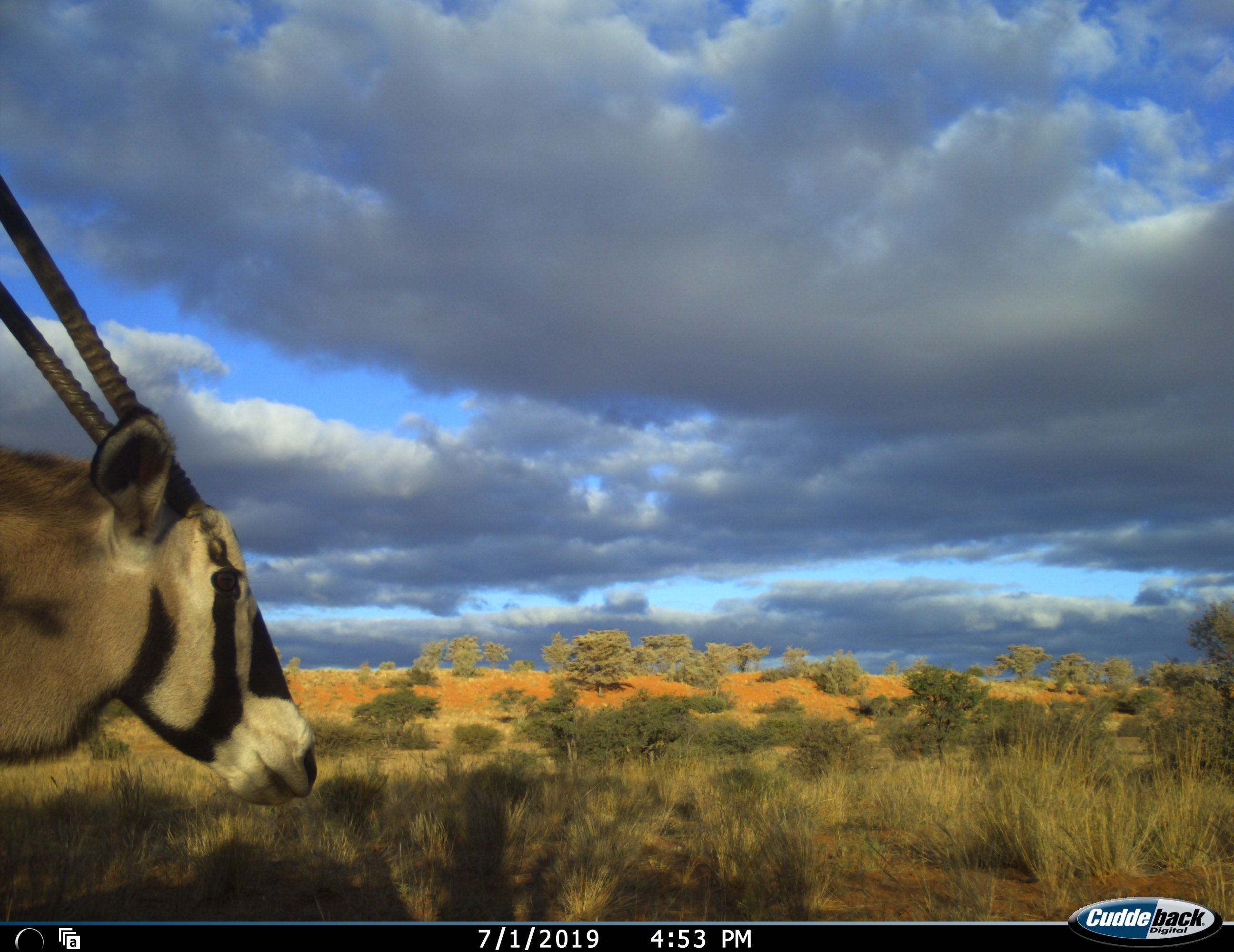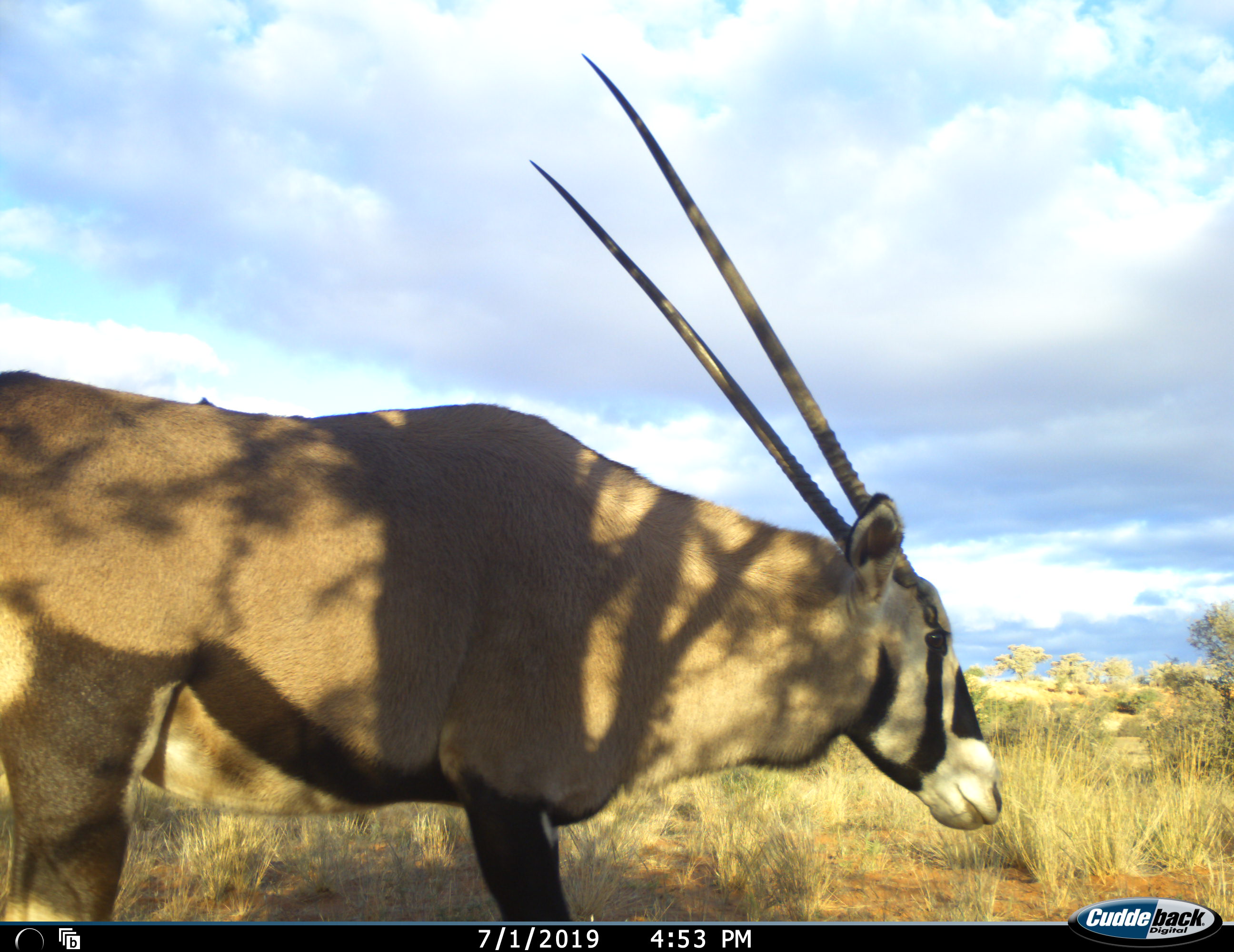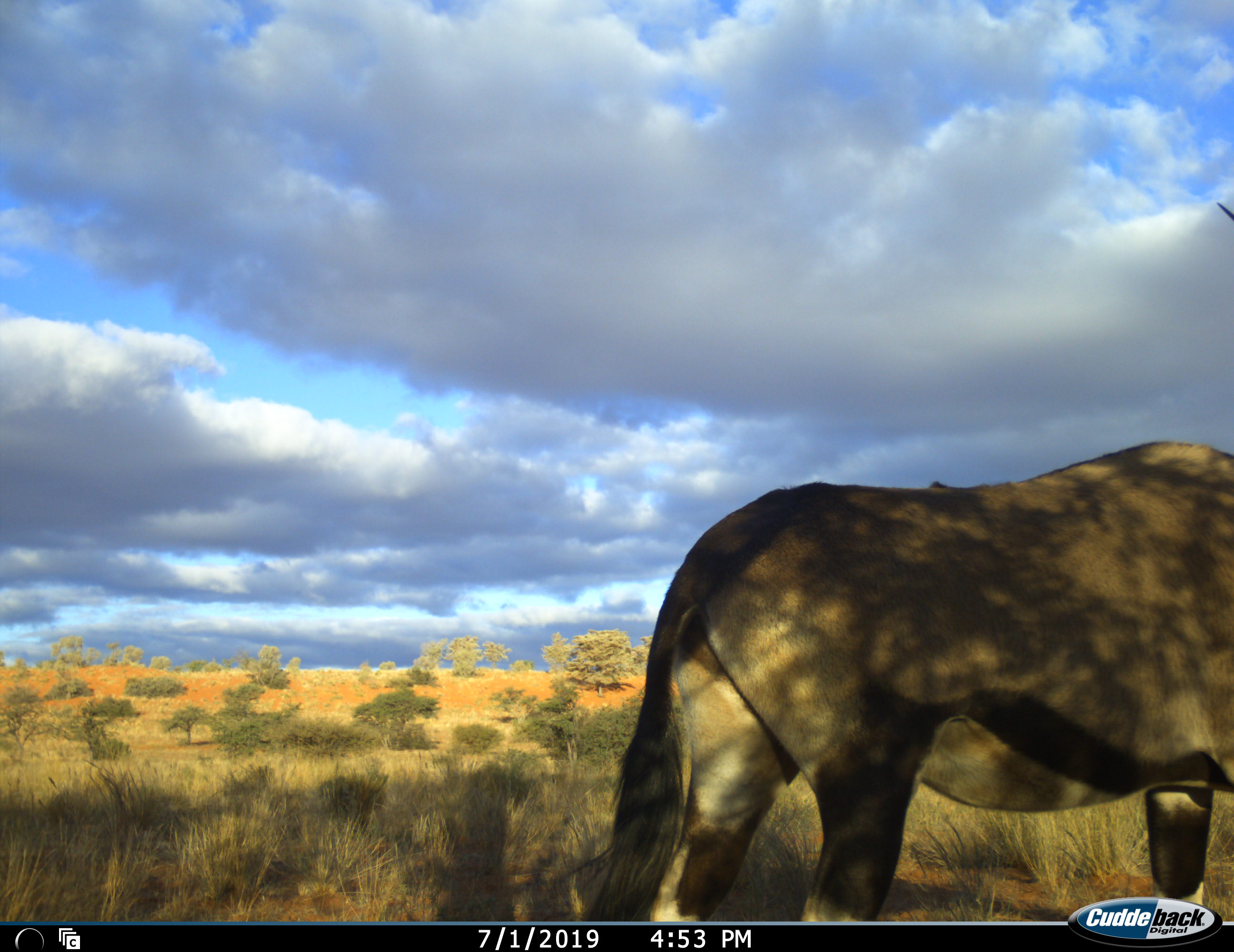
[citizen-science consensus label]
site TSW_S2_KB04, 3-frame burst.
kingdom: Animalia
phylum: Chordata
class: Mammalia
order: Artiodactyla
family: Bovidae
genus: Oryx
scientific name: Oryx gazella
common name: gemsbok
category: oryx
Oryx (gemsbok) (Oryx gazella), count 1. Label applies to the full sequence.